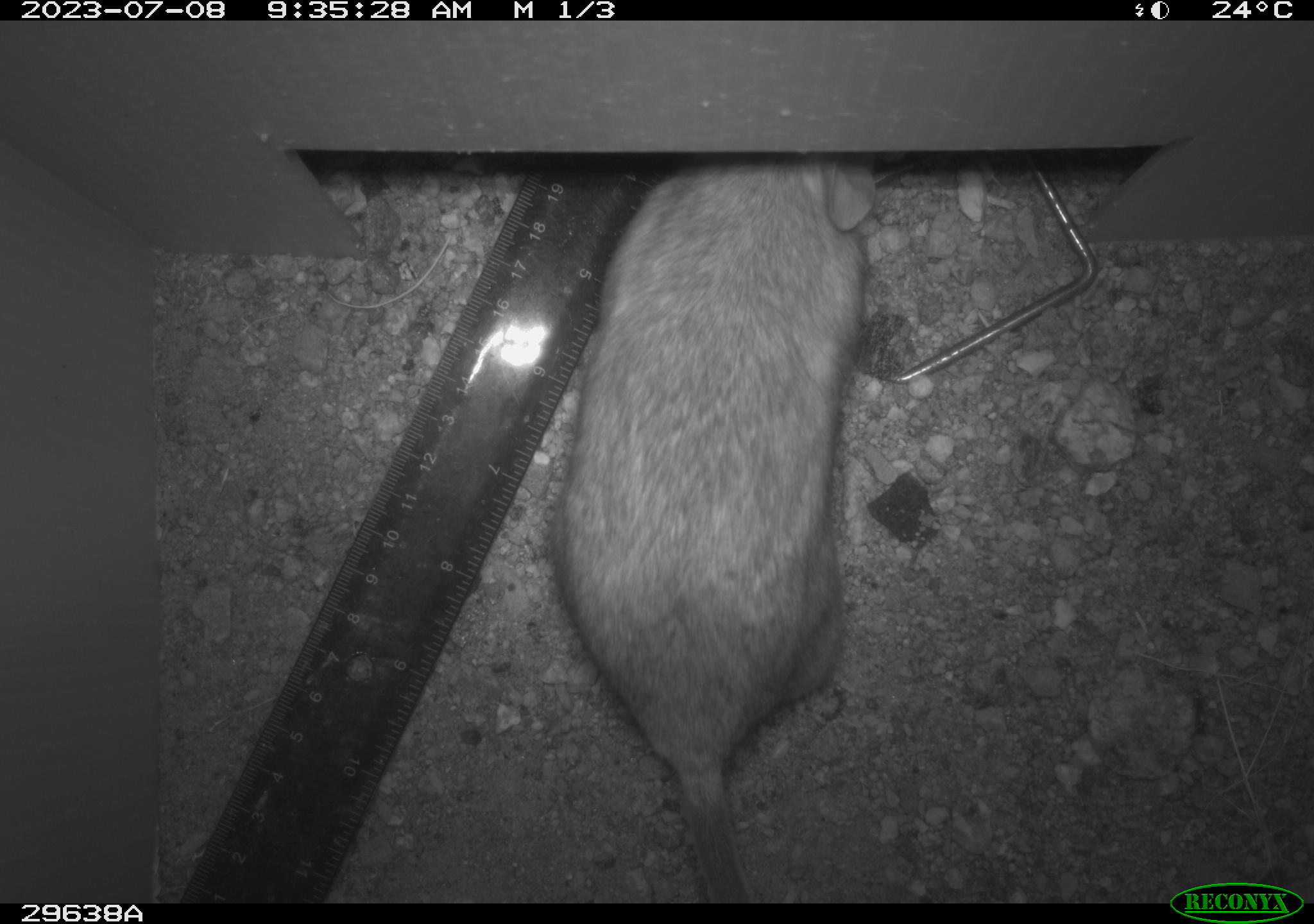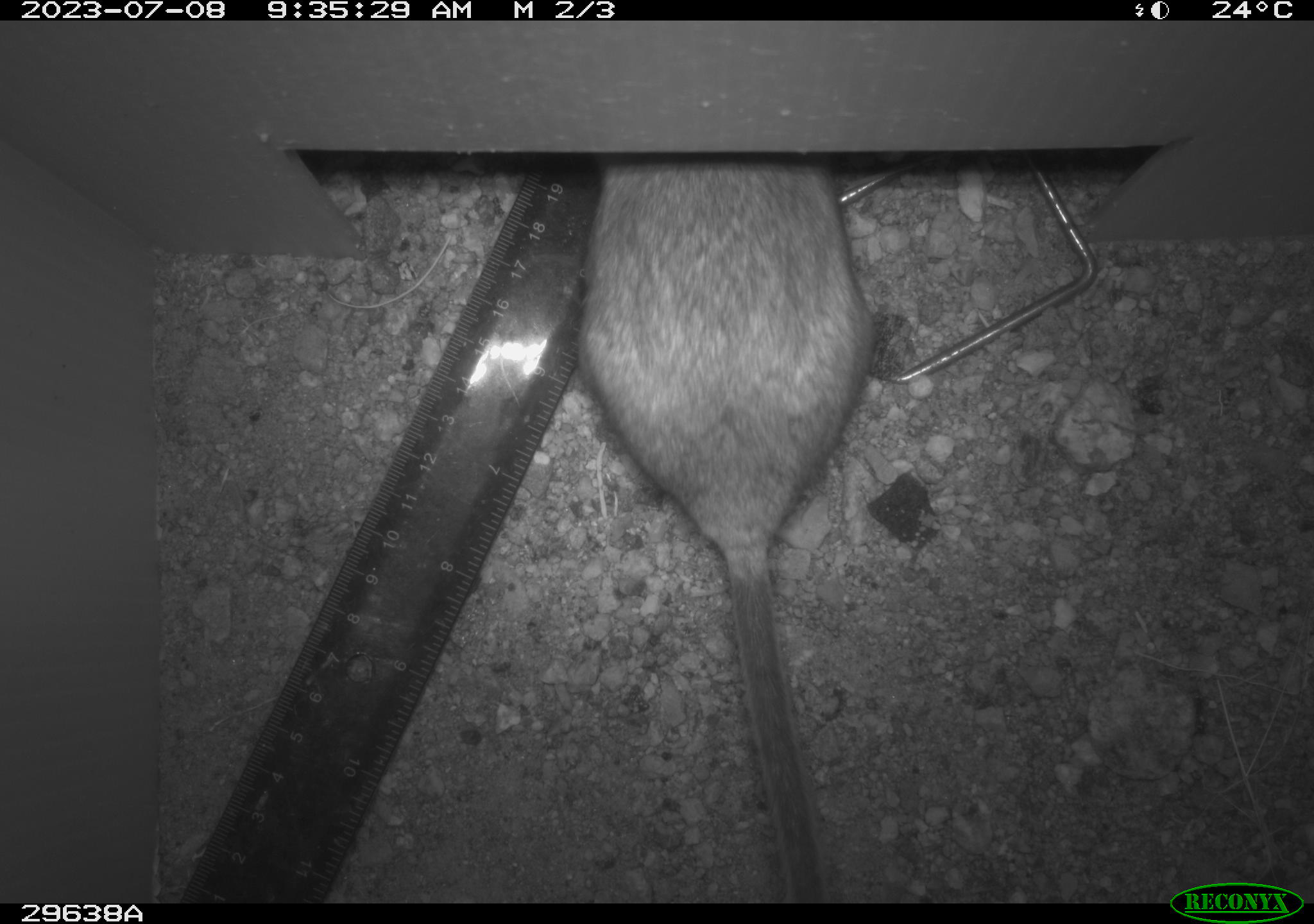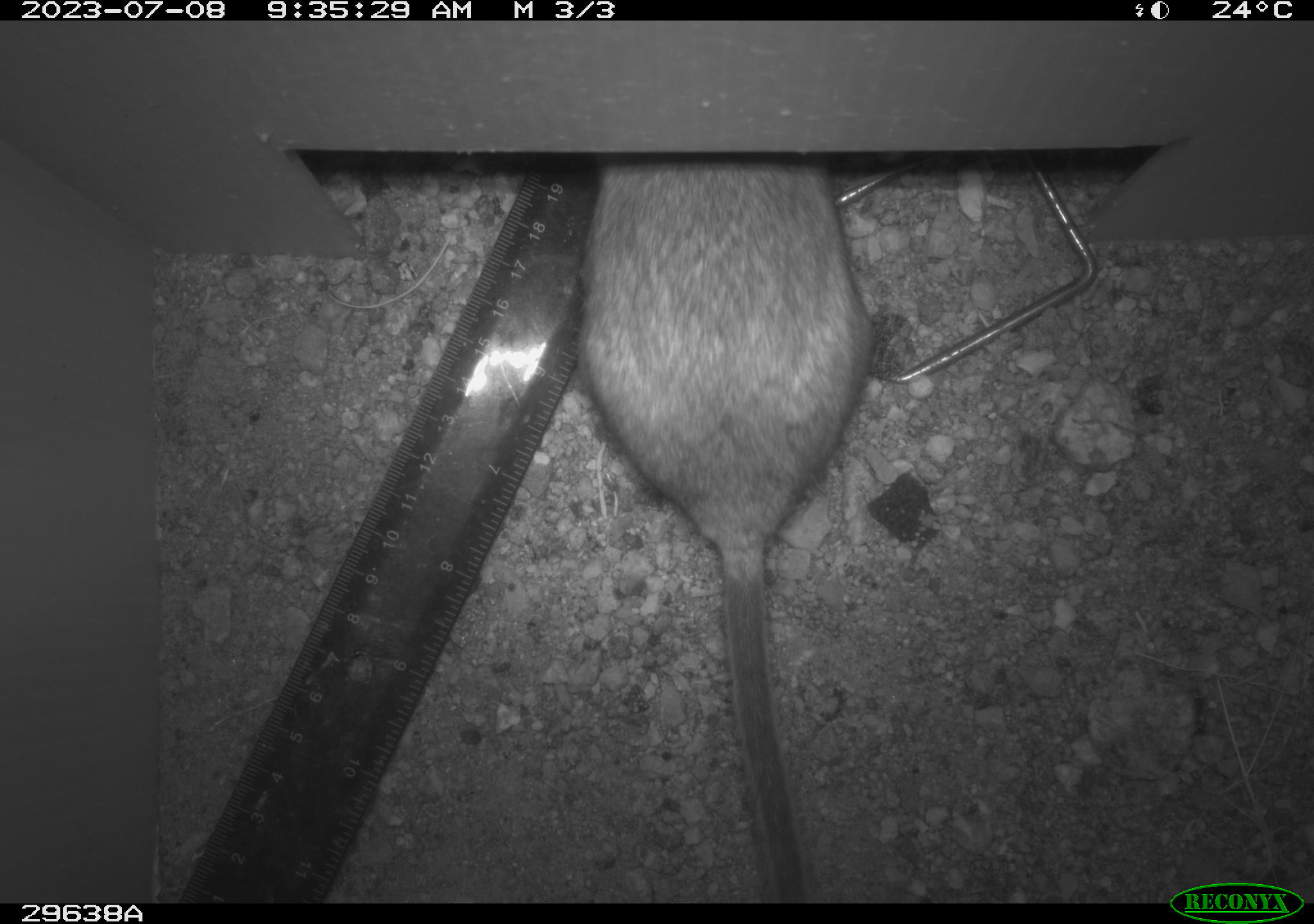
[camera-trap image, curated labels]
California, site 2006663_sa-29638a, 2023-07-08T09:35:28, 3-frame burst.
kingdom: Animalia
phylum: Chordata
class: Mammalia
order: Rodentia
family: Cricetidae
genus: Neotoma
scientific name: Neotoma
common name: pack rat or woodrat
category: neotoma species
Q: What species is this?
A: Neotoma species (pack rat or woodrat) (Neotoma).